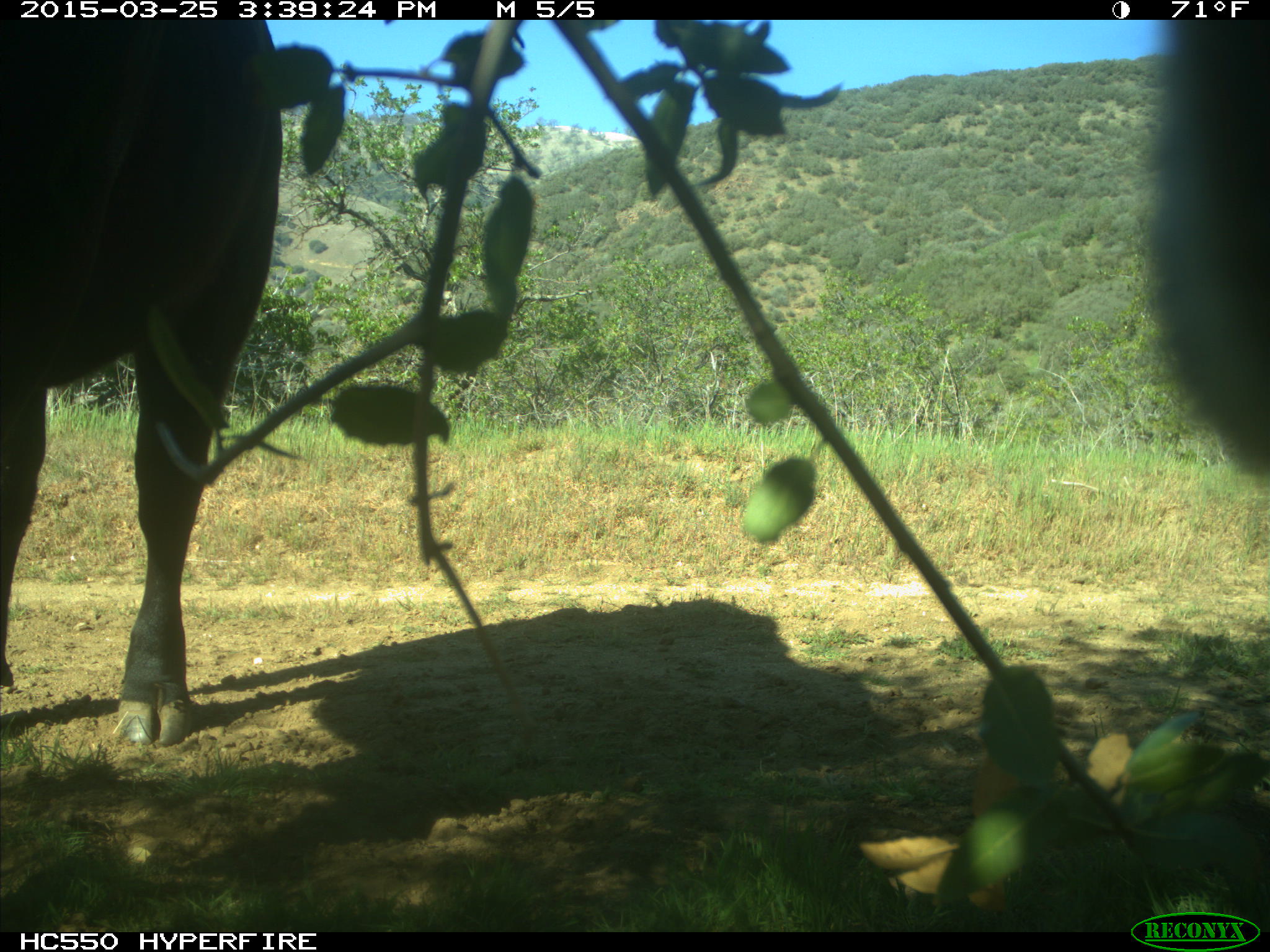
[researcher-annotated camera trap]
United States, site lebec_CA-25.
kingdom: Animalia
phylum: Chordata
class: Mammalia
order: Artiodactyla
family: Bovidae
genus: Bos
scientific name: Bos taurus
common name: domestic cow